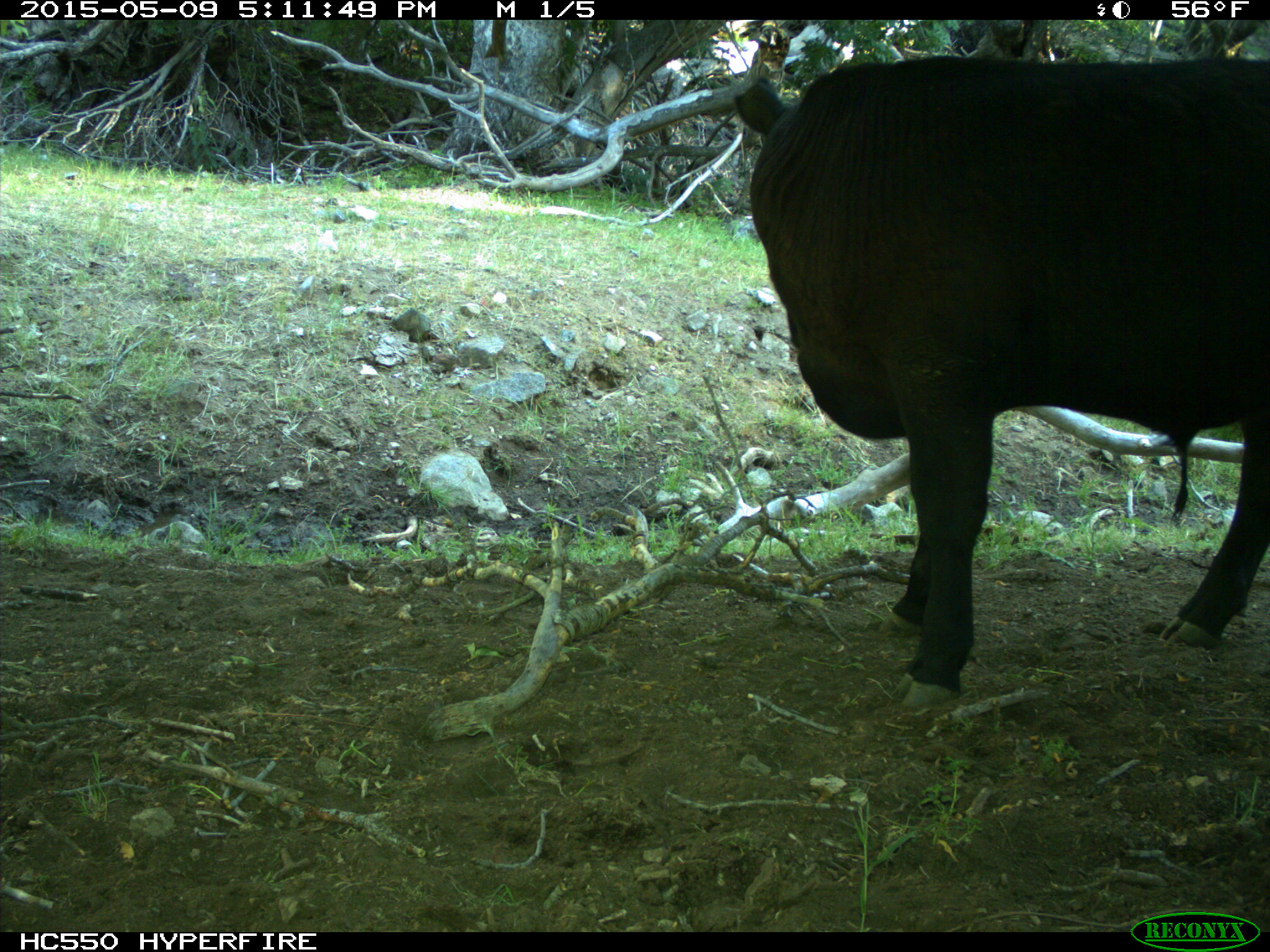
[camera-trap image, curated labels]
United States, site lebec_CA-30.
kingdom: Animalia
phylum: Chordata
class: Mammalia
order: Artiodactyla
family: Bovidae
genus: Bos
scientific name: Bos taurus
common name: domestic cow